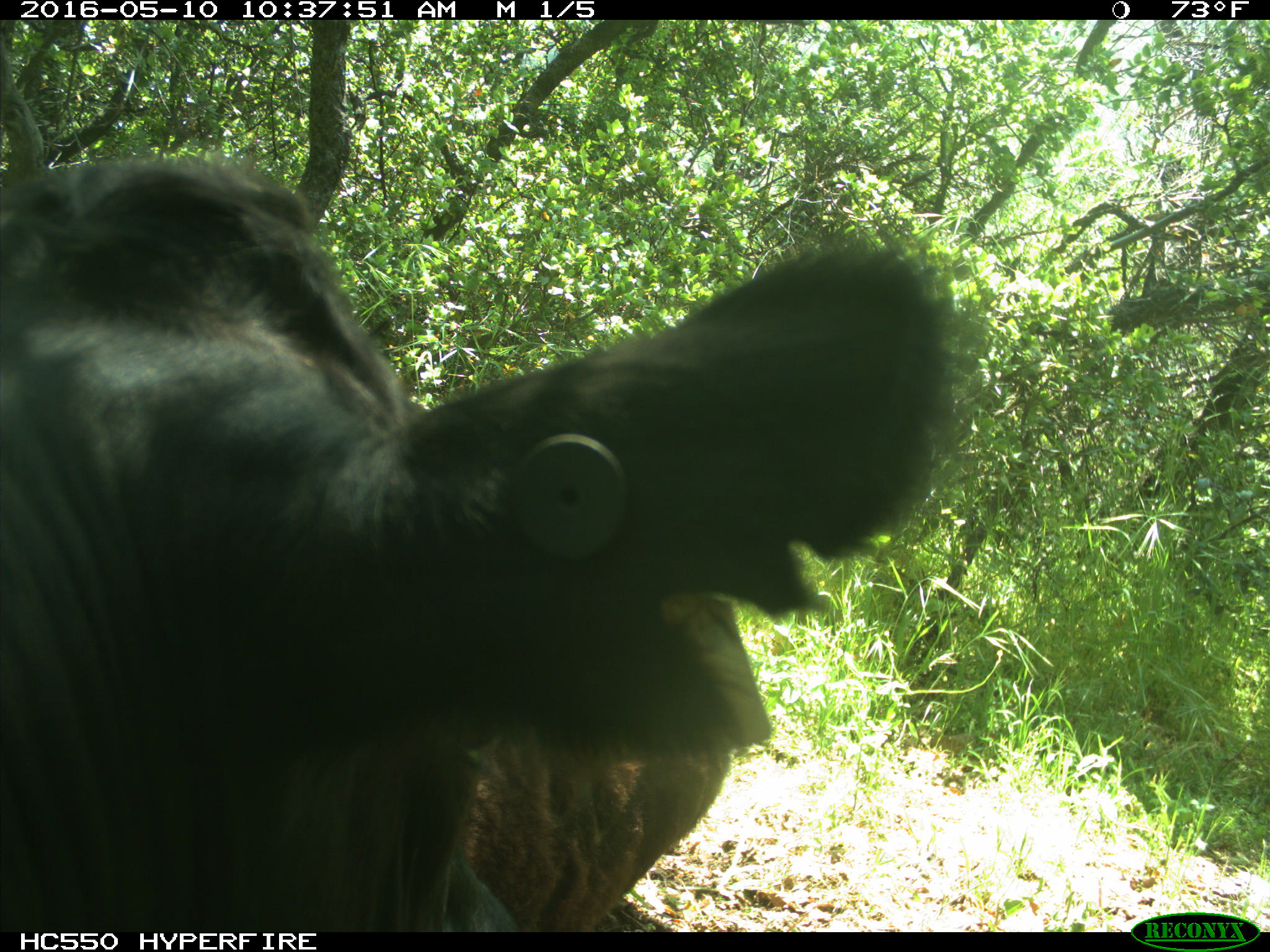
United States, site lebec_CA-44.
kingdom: Animalia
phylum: Chordata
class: Mammalia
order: Artiodactyla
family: Bovidae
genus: Bos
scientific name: Bos taurus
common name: domestic cow